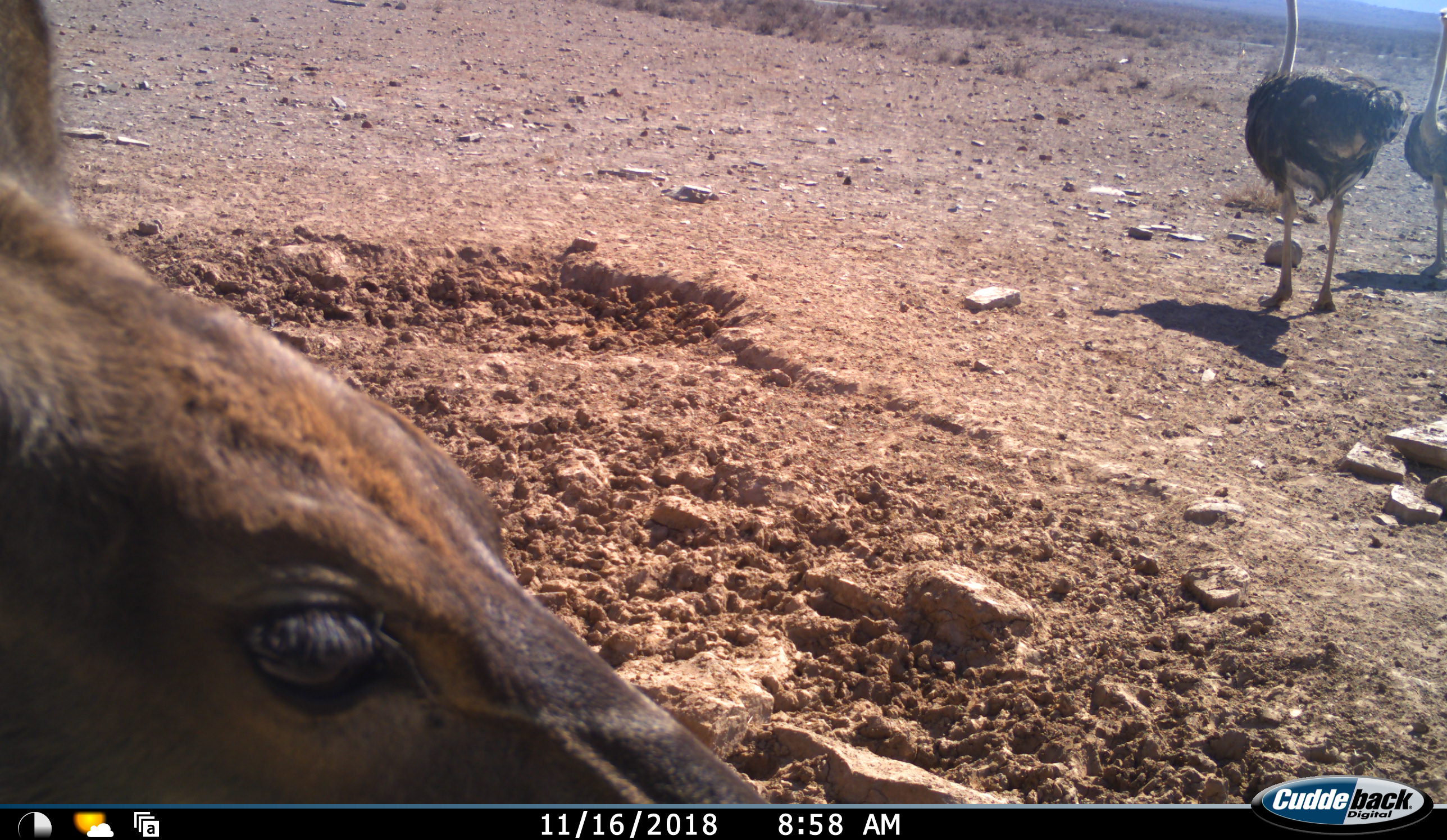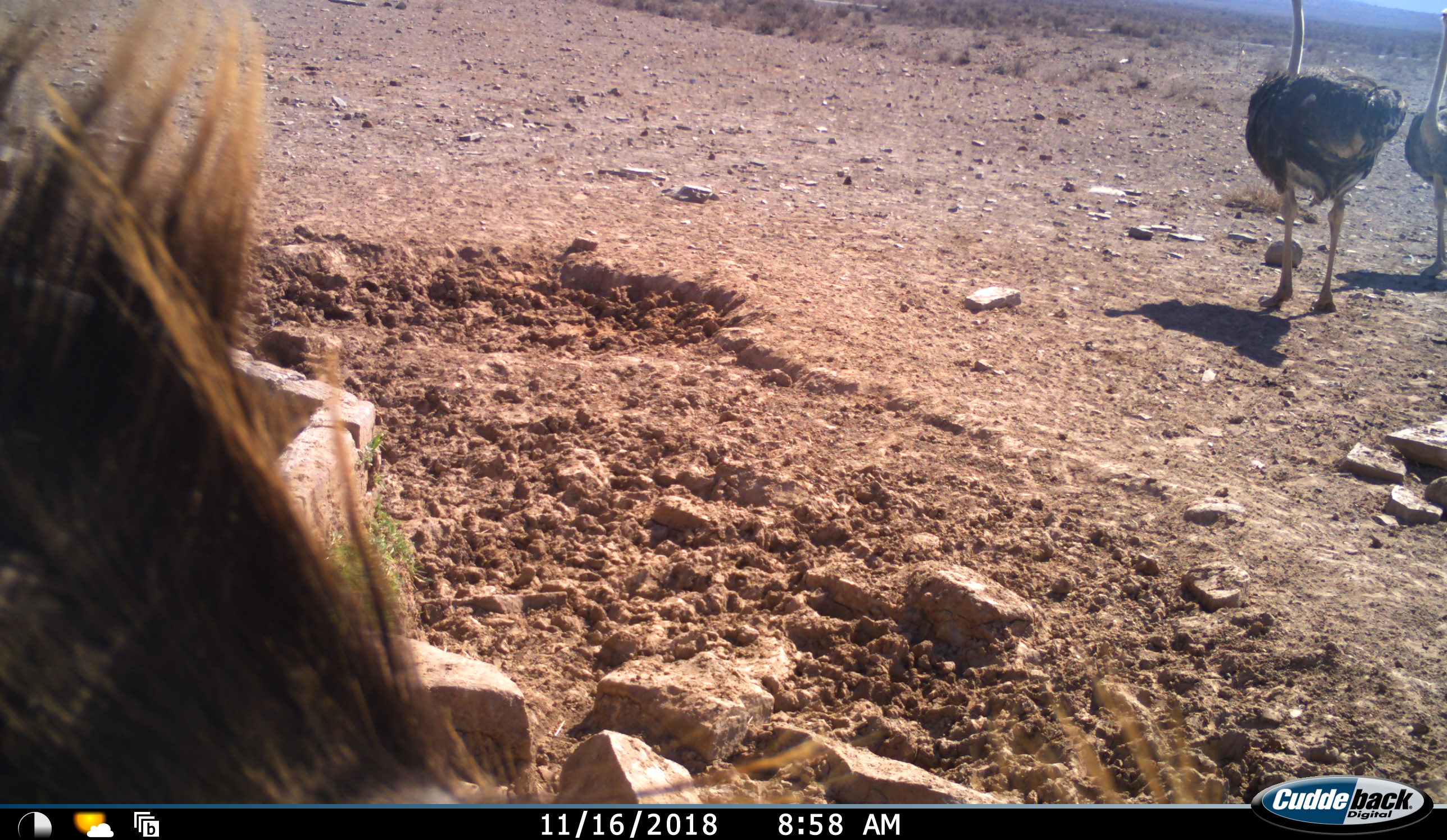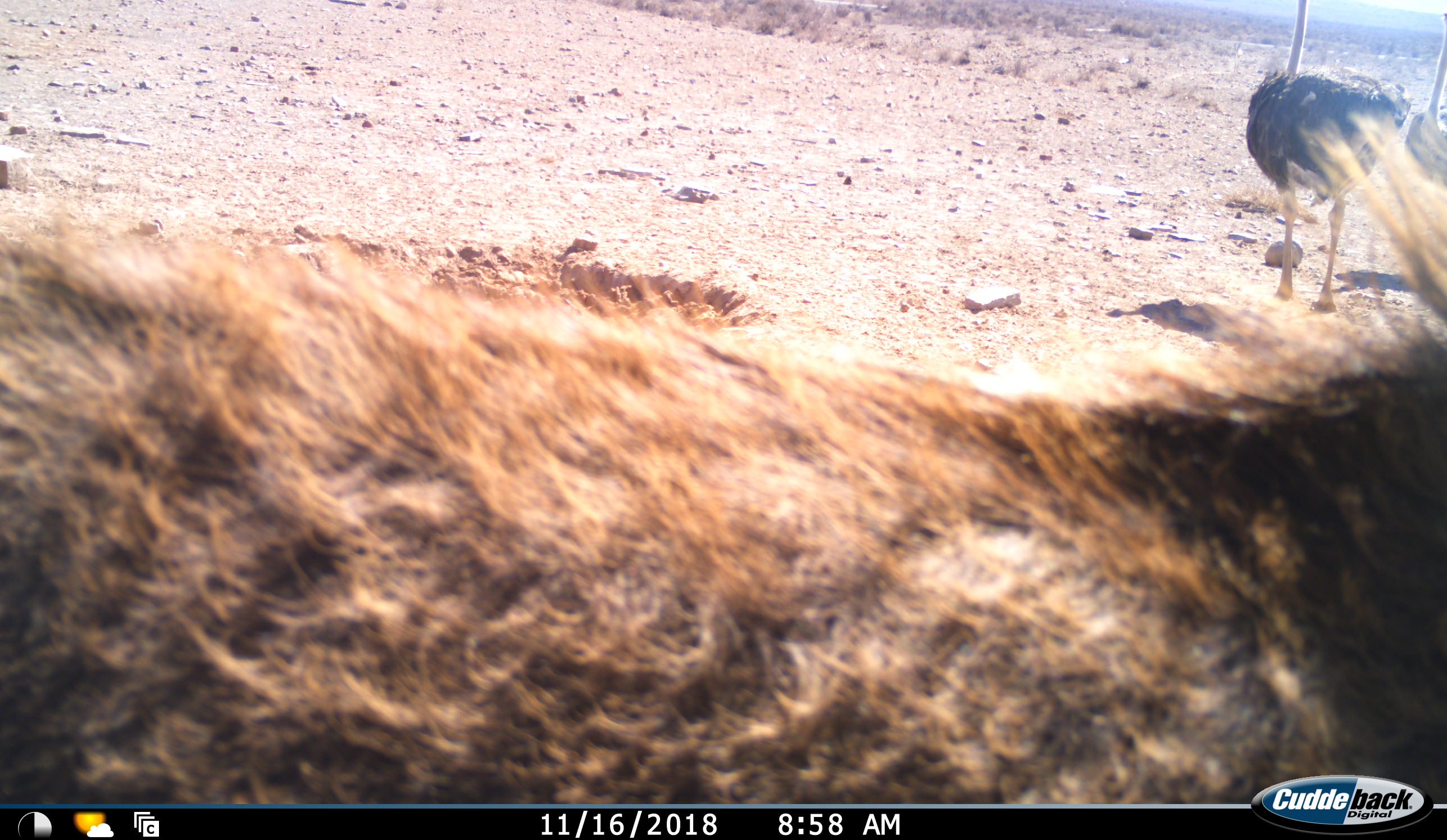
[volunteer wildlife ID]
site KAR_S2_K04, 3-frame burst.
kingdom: Animalia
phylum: Chordata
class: Mammalia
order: Artiodactyla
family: Bovidae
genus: Tragelaphus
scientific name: Tragelaphus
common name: kudu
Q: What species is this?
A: Kudu (Tragelaphus).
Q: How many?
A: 1.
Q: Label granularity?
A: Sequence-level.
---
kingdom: Animalia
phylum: Chordata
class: Aves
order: Struthioniformes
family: Struthionidae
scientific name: Struthionidae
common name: ostrich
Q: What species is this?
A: Ostrich (Struthionidae).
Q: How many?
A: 2.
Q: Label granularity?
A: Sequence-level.